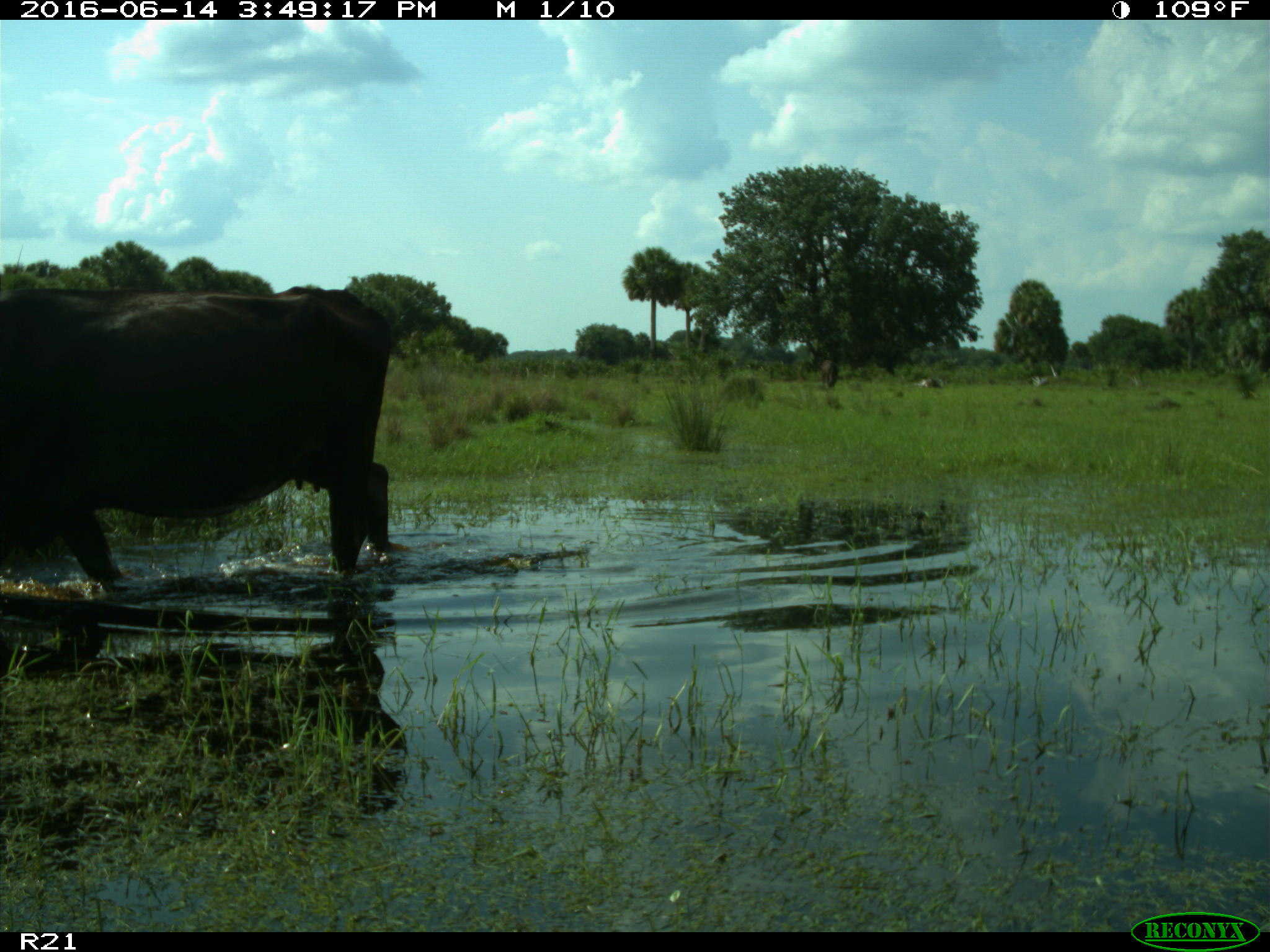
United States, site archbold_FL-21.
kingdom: Animalia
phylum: Chordata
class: Mammalia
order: Artiodactyla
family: Bovidae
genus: Bos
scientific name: Bos taurus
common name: domestic cow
Bos taurus (domestic cow).